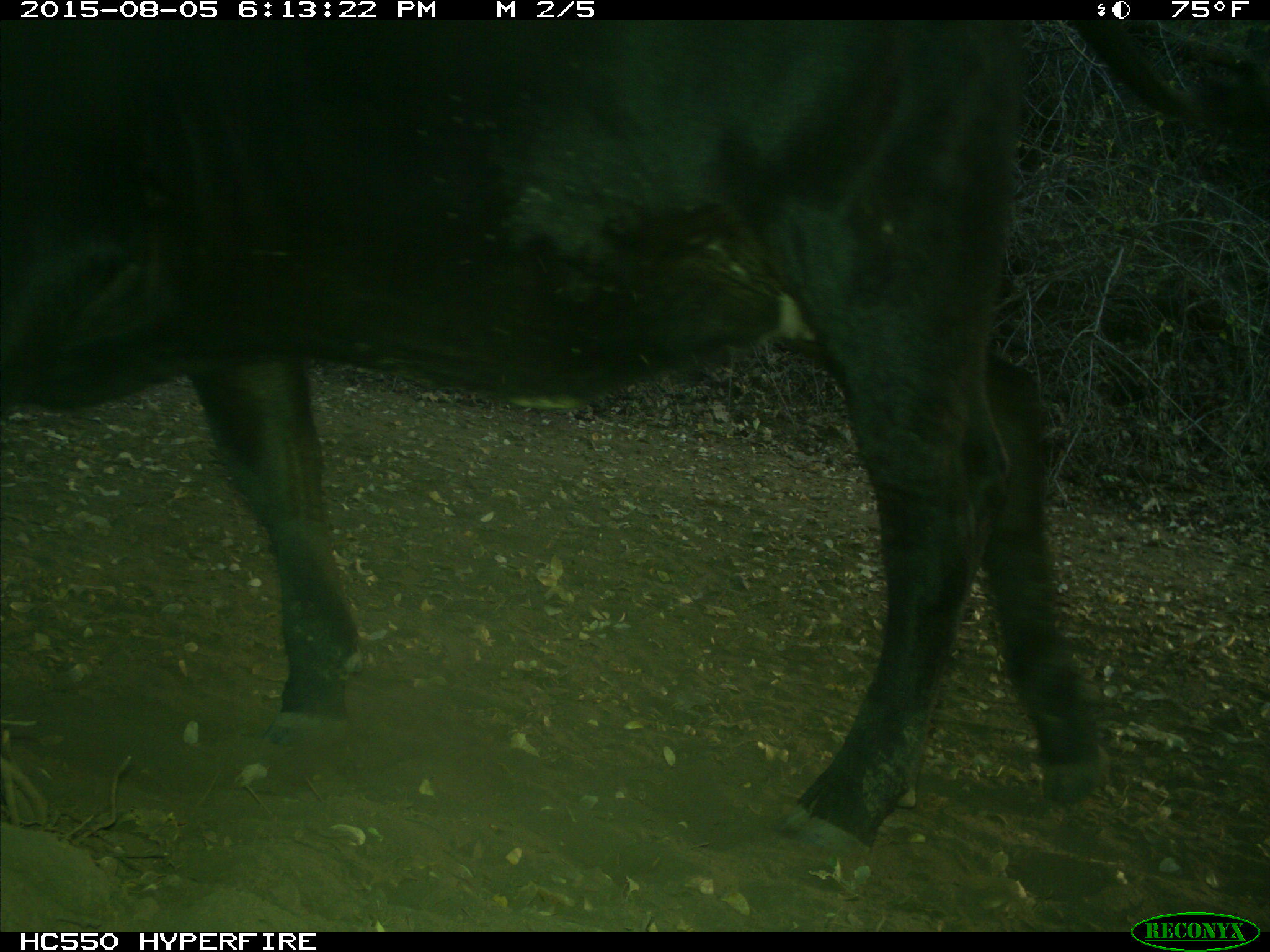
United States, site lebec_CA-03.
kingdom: Animalia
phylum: Chordata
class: Mammalia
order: Artiodactyla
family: Bovidae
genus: Bos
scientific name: Bos taurus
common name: domestic cow